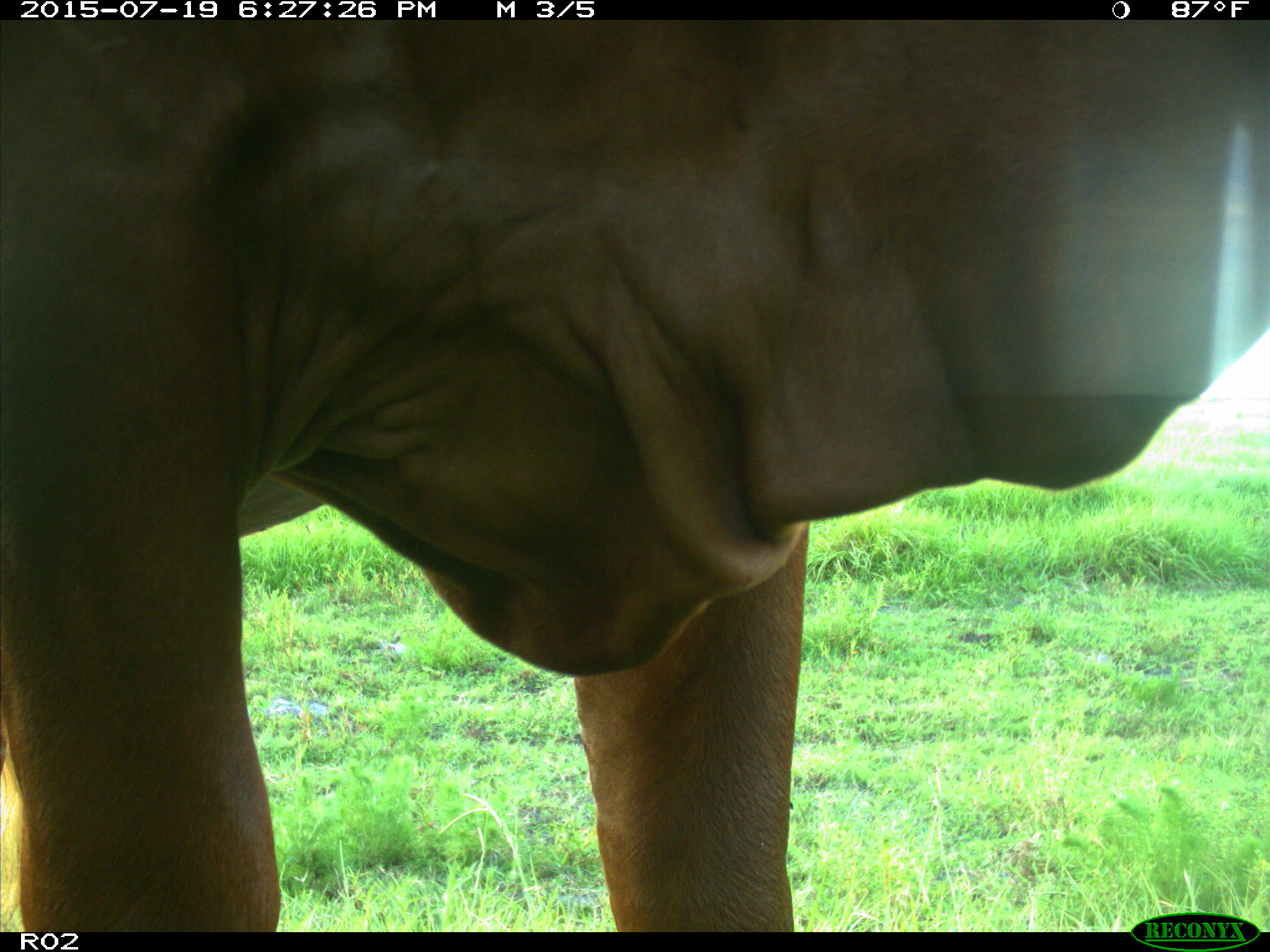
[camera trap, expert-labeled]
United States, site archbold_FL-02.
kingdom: Animalia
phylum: Chordata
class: Mammalia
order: Artiodactyla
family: Bovidae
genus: Bos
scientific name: Bos taurus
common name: domestic cow